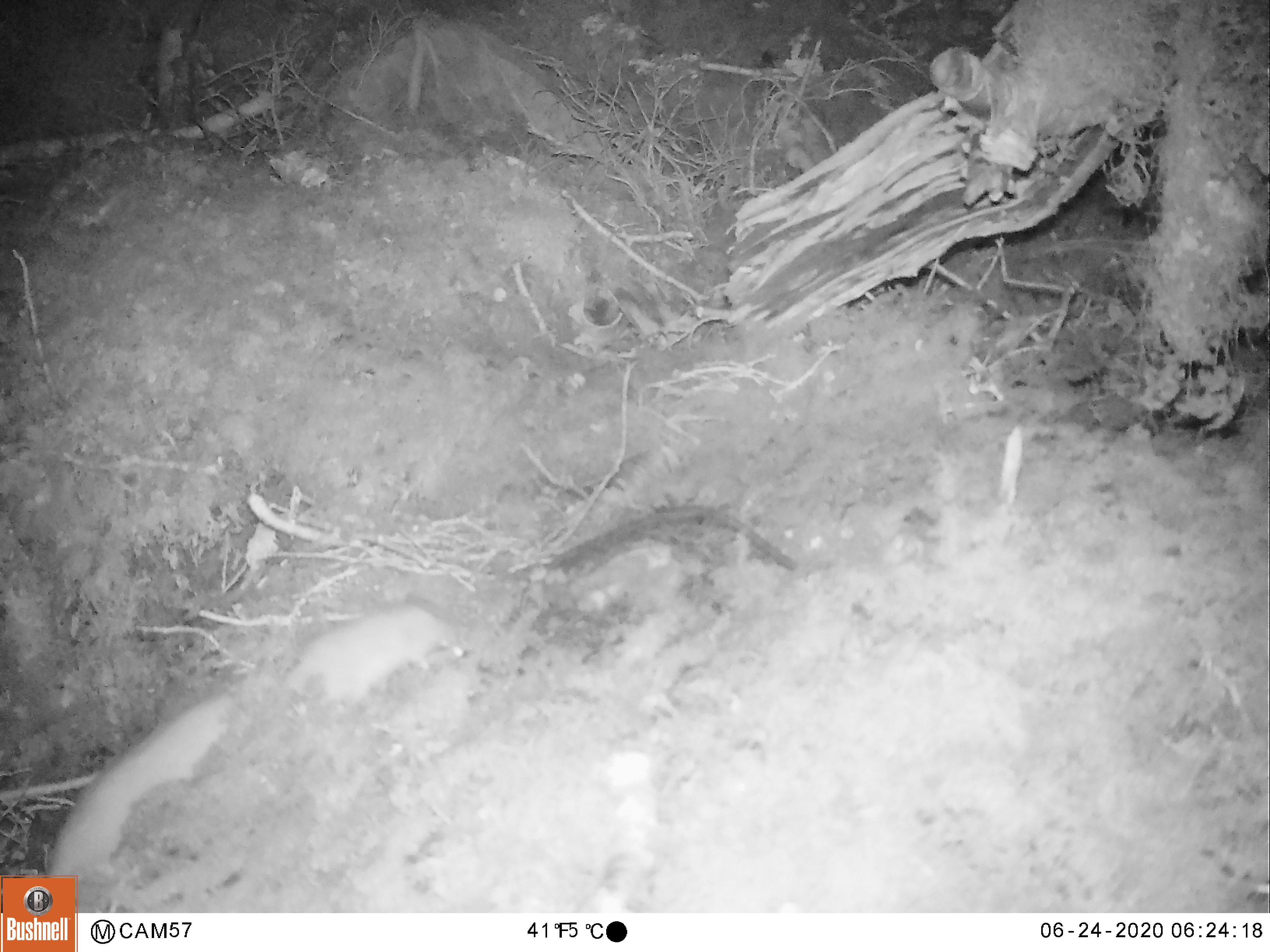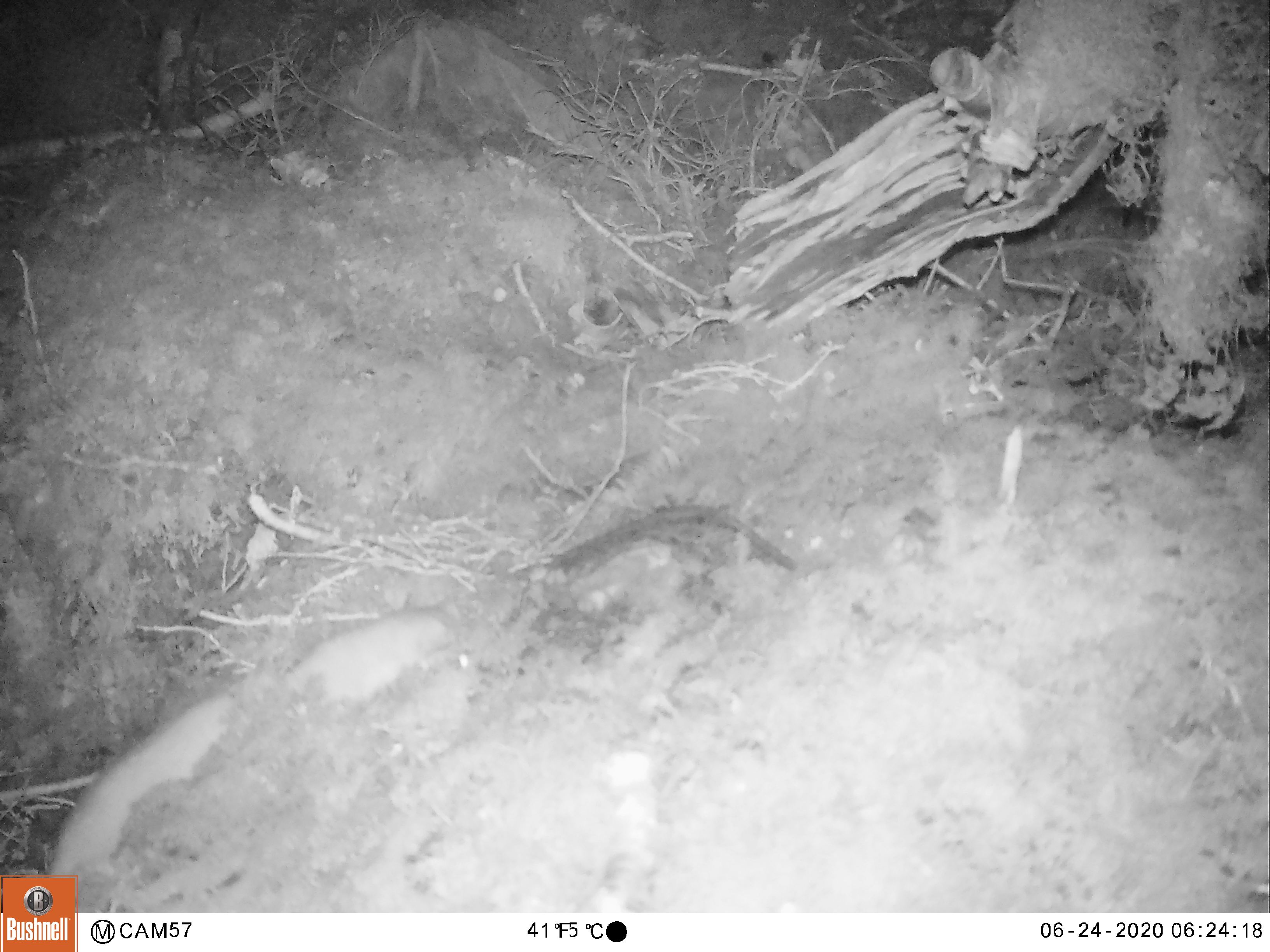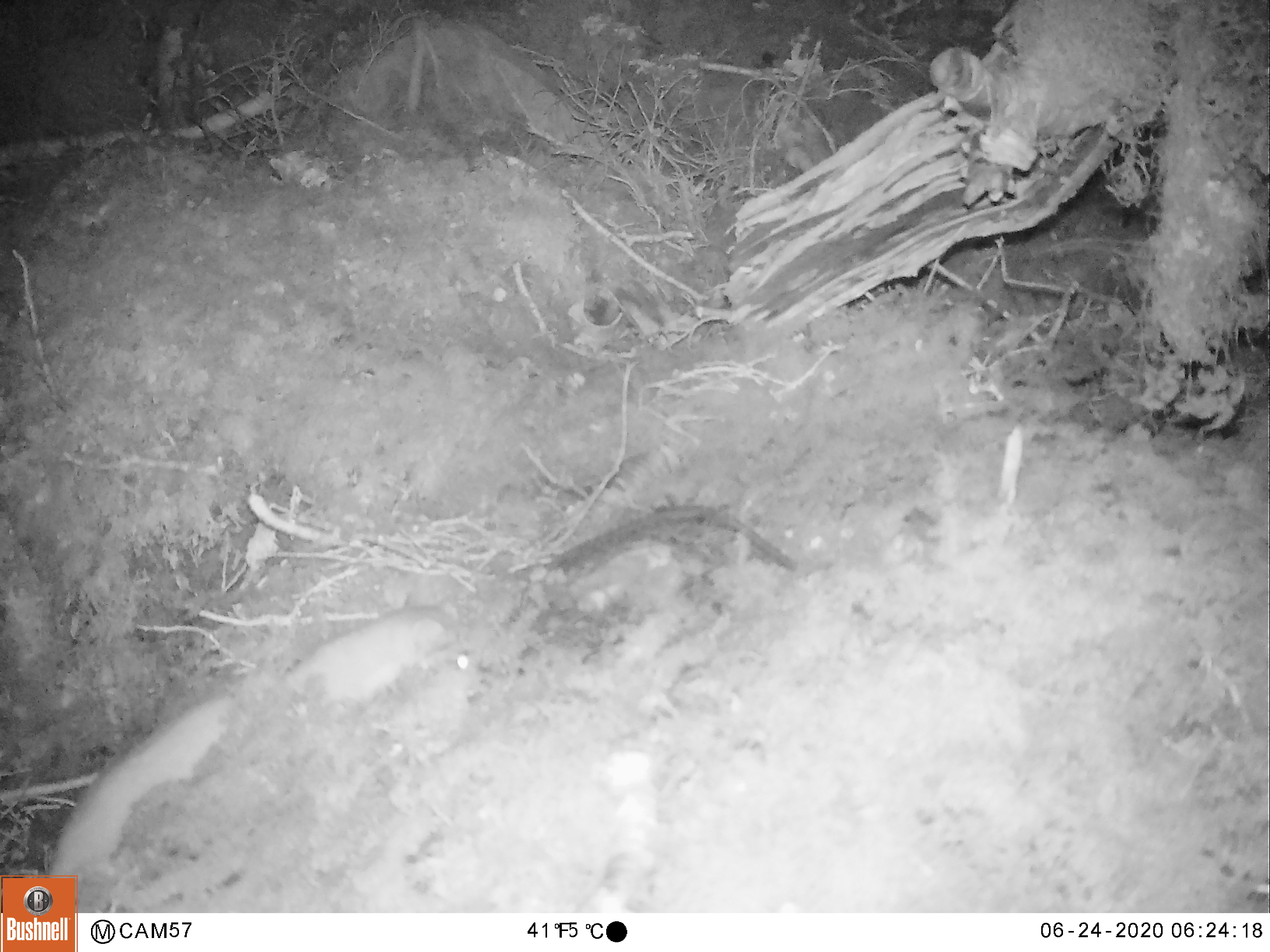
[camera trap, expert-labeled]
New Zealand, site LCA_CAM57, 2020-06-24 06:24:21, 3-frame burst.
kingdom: Animalia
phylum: Chordata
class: Mammalia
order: Carnivora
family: Mustelidae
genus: Mustela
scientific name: Mustela erminea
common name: stoat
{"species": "stoat (Mustela erminea)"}